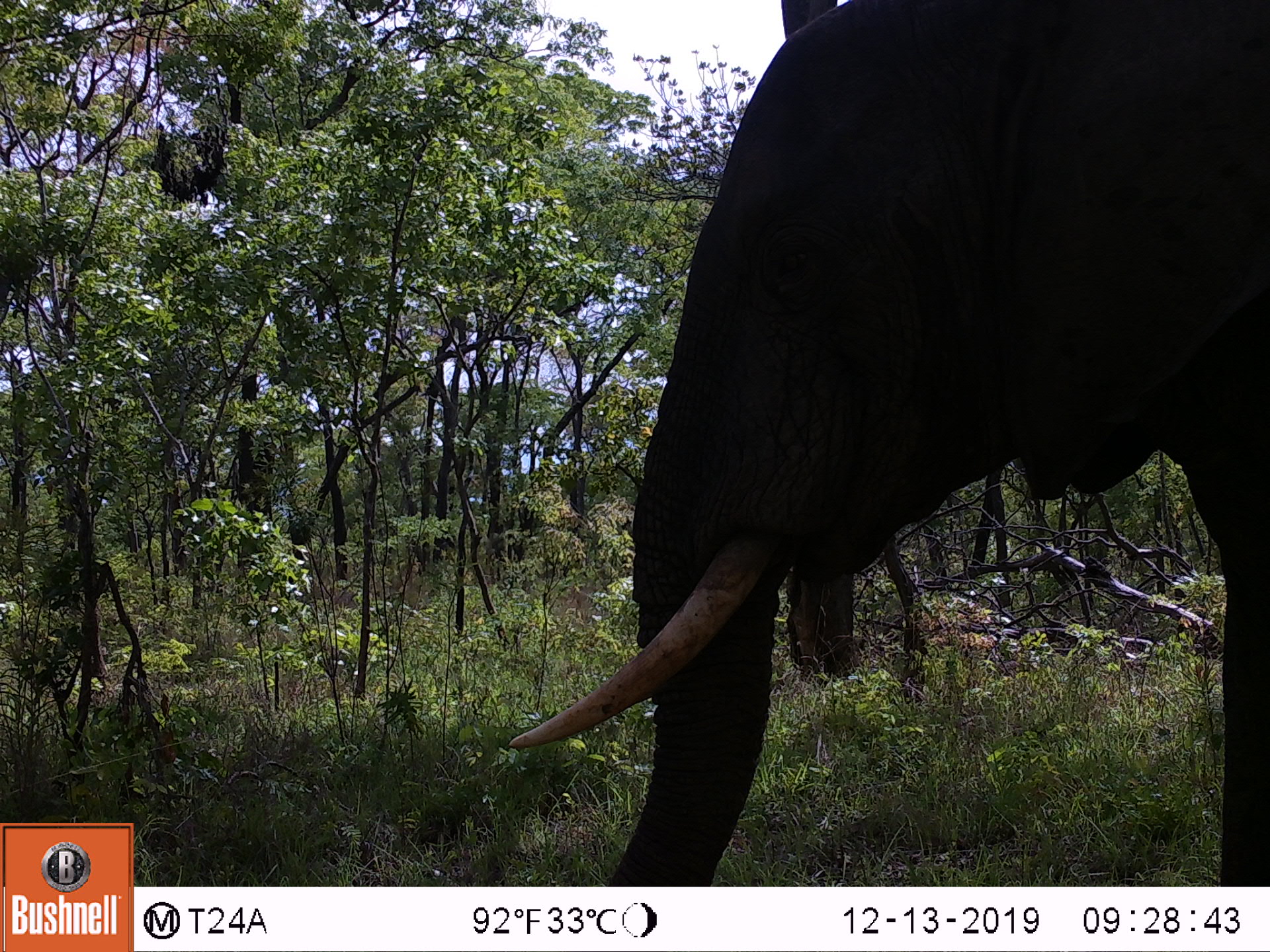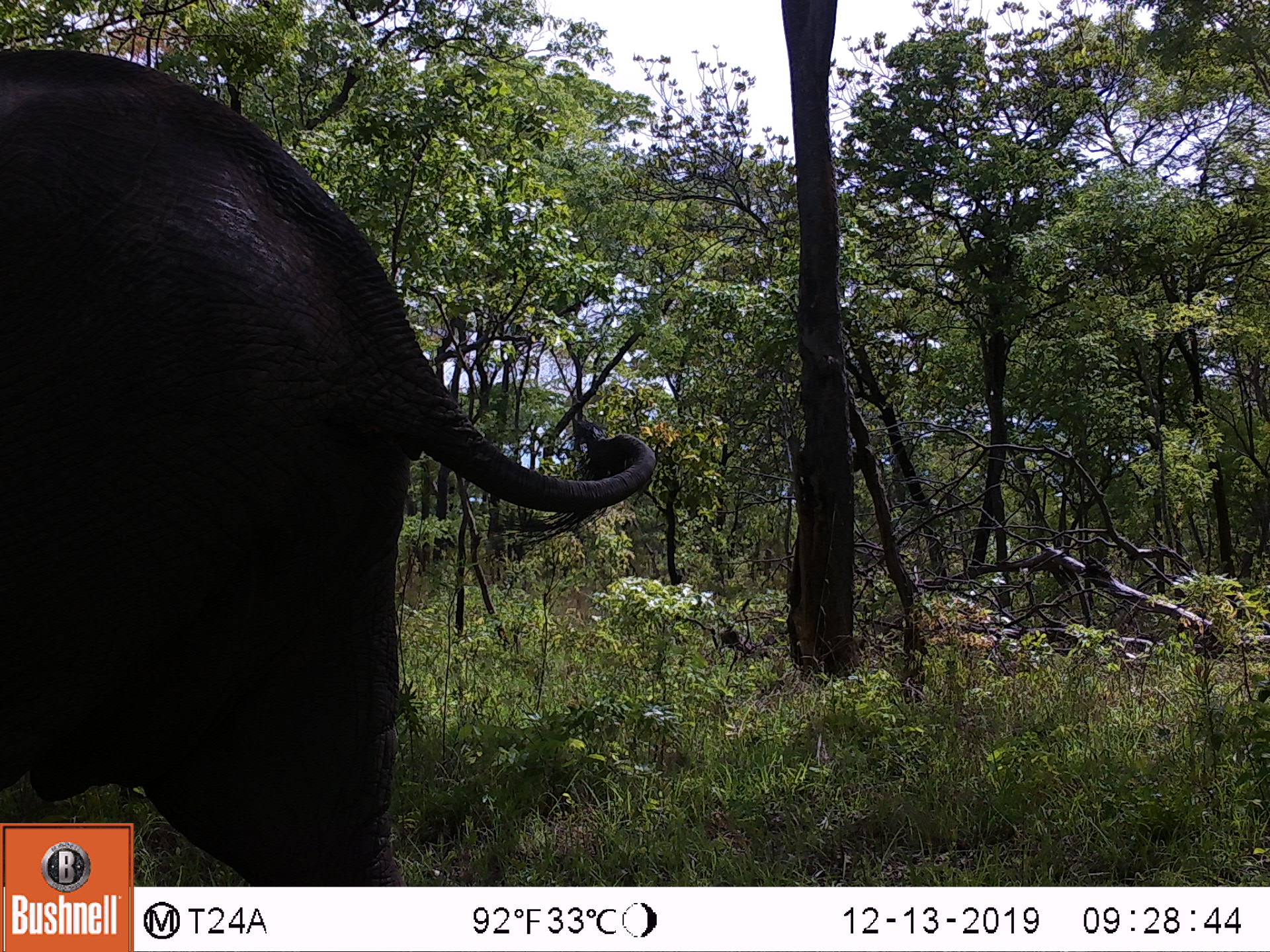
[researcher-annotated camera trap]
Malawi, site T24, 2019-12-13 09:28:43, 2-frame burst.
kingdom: Animalia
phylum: Chordata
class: Mammalia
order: Proboscidea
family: Elephantidae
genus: Loxodonta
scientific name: Loxodonta africana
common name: african savanna elephant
African savanna elephant (Loxodonta africana), count 1.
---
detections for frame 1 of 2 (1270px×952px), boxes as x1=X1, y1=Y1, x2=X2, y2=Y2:
african savanna elephant: x1=504, y1=0, x2=1269, y2=885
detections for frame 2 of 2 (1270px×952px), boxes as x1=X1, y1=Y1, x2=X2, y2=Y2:
african savanna elephant: x1=1, y1=36, x2=670, y2=822